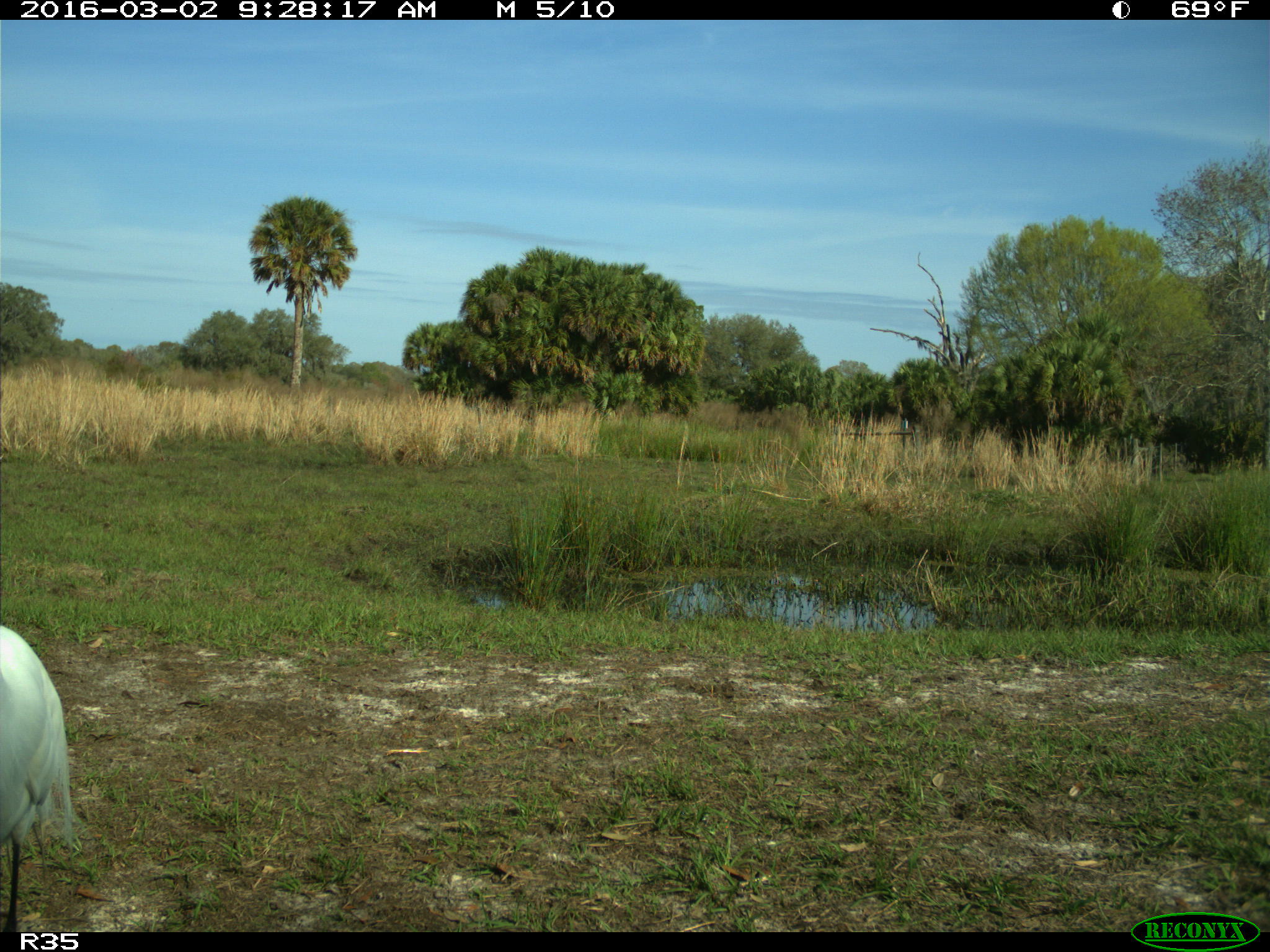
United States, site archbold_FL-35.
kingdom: Animalia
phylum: Chordata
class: Aves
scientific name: Aves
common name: birds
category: unidentified bird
Unidentified bird (birds) (Aves).